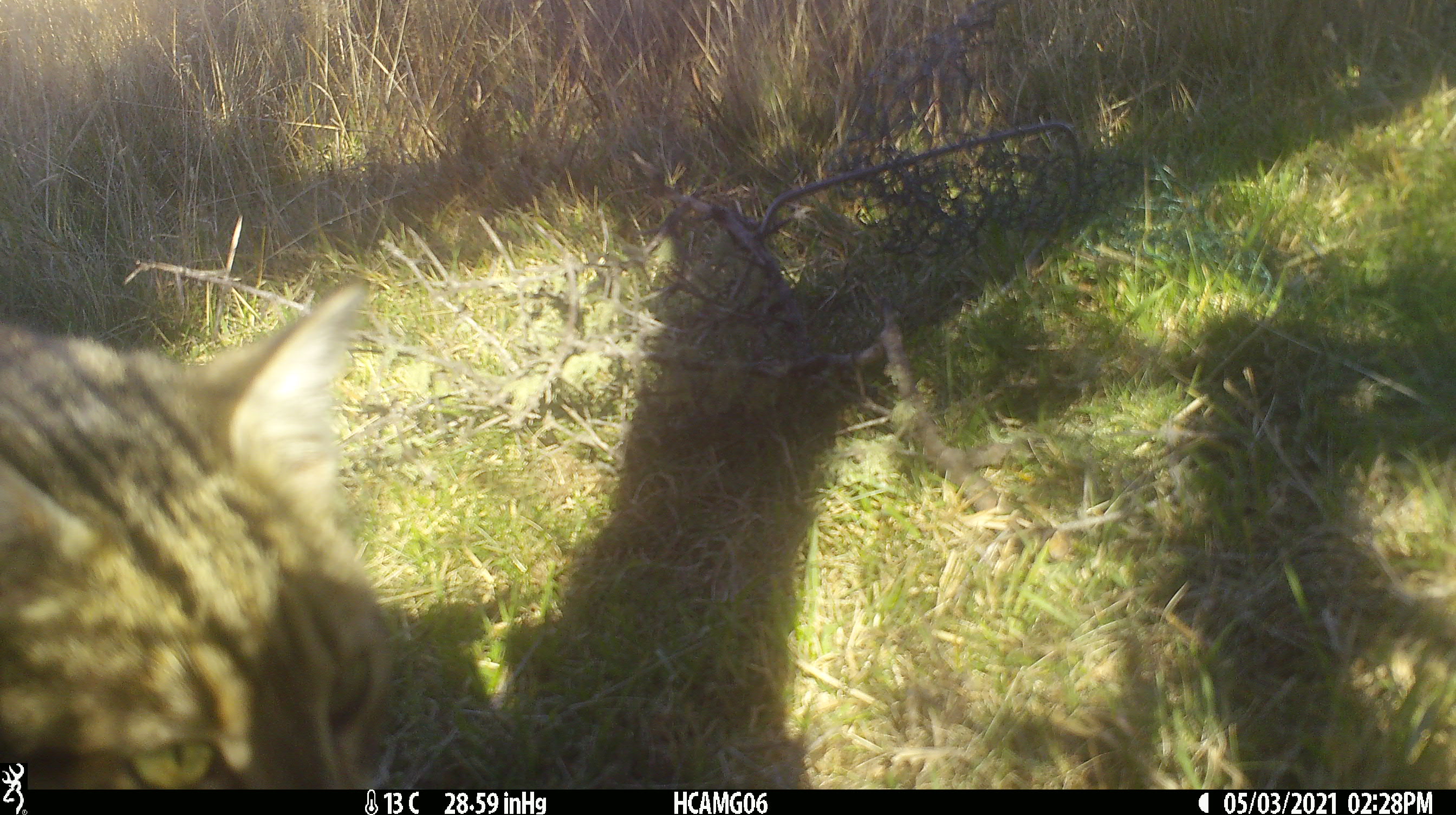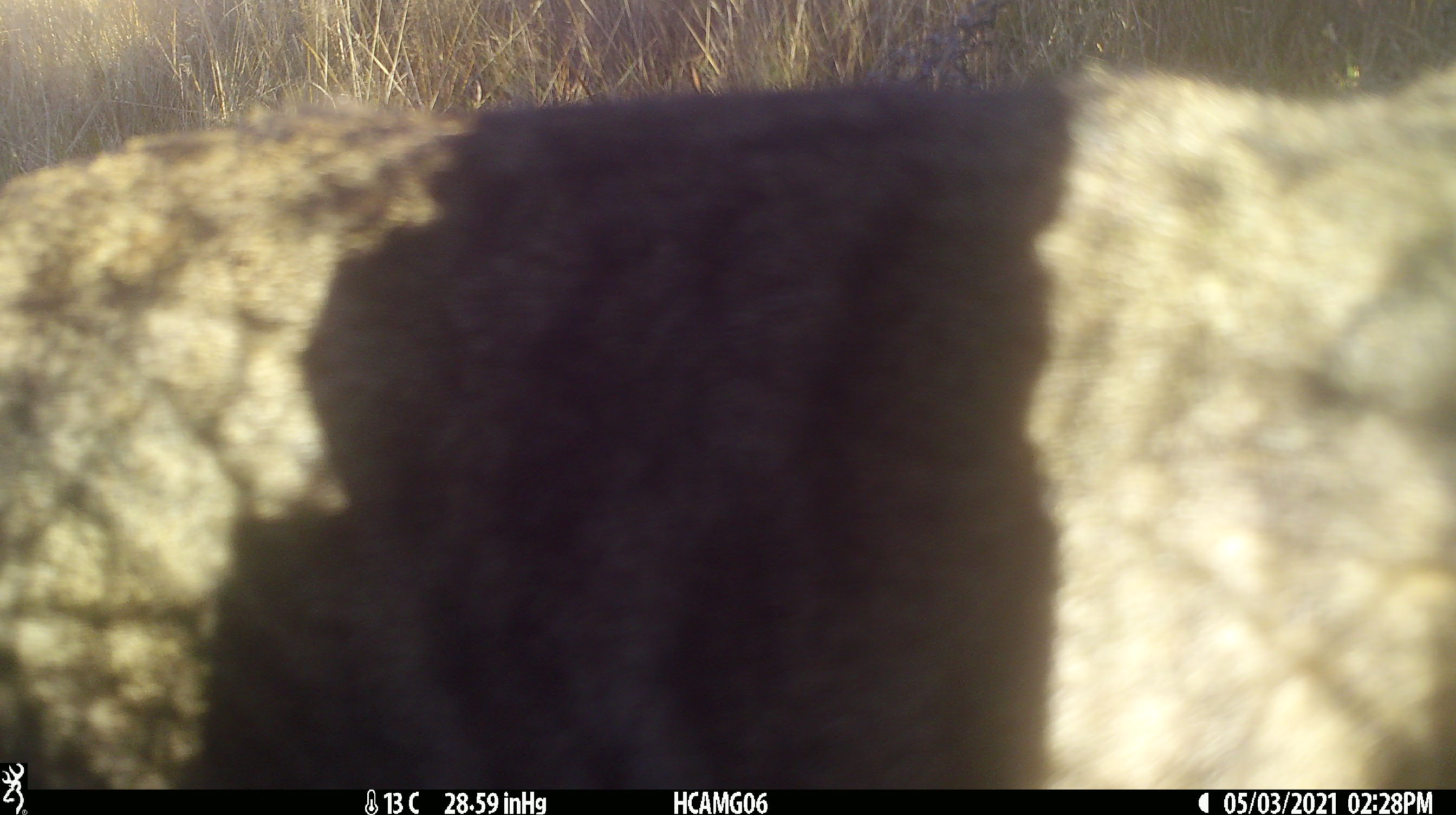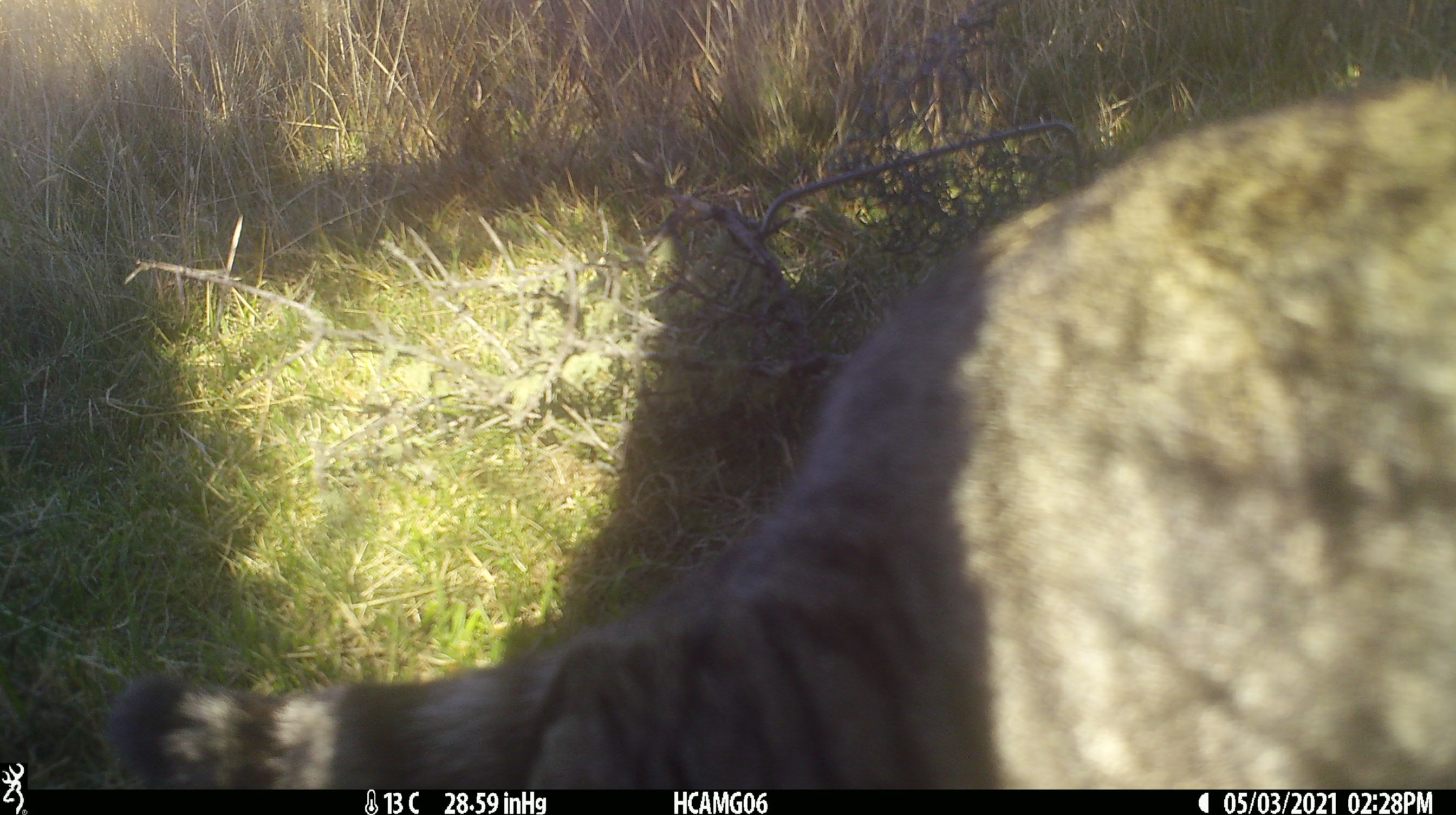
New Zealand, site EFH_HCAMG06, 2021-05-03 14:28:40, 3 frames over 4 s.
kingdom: Animalia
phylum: Chordata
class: Mammalia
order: Carnivora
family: Felidae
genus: Felis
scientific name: Felis catus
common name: domestic cat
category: cat